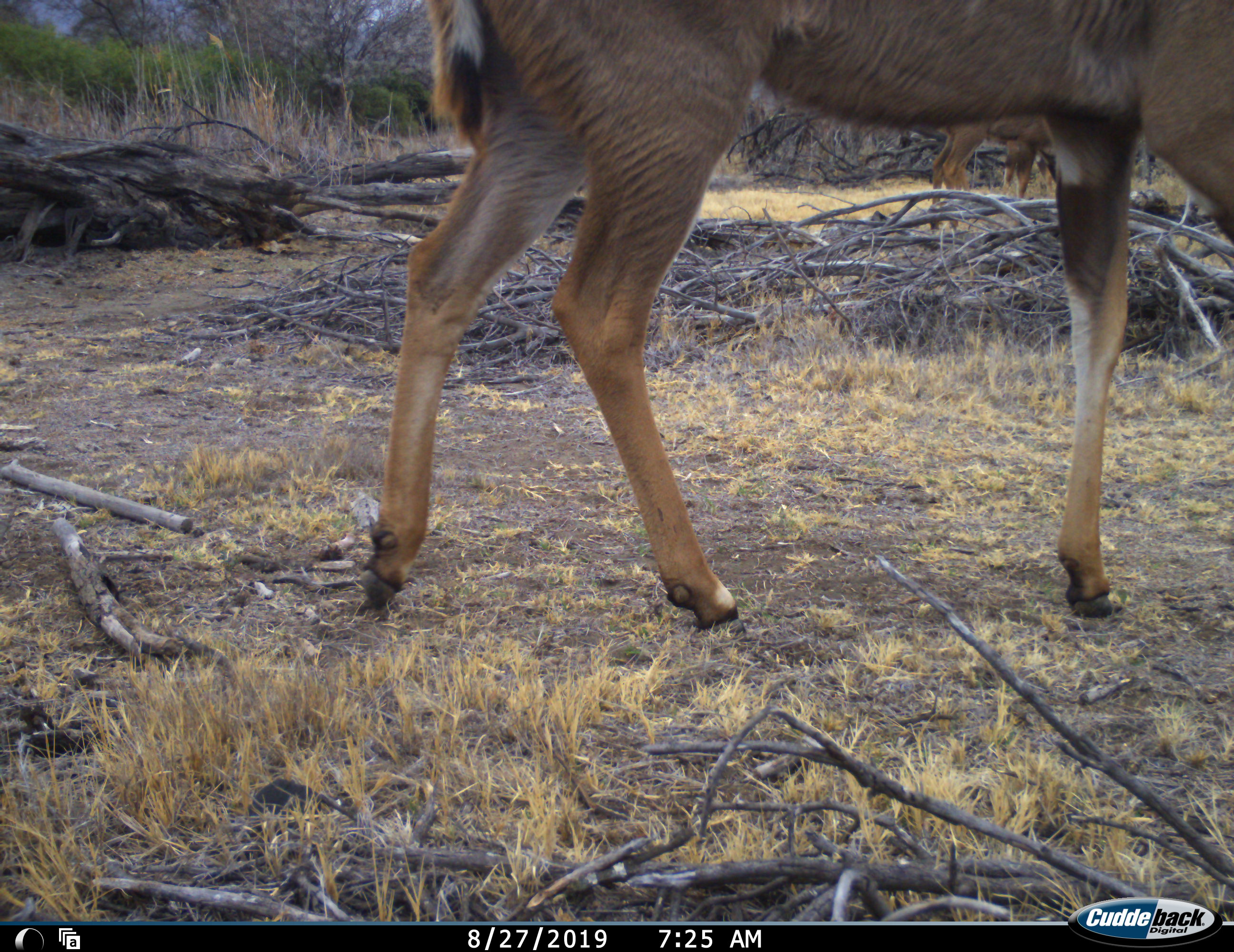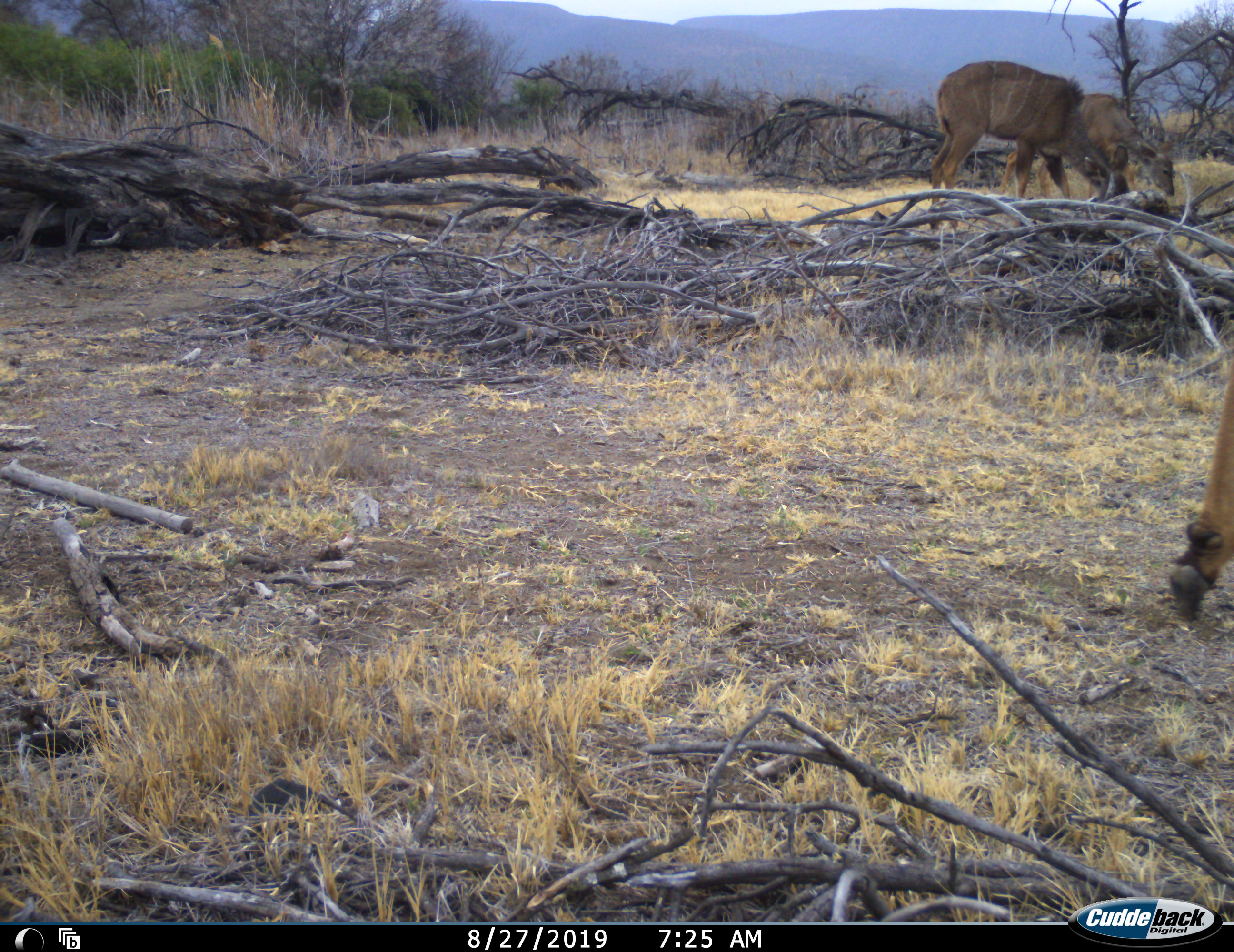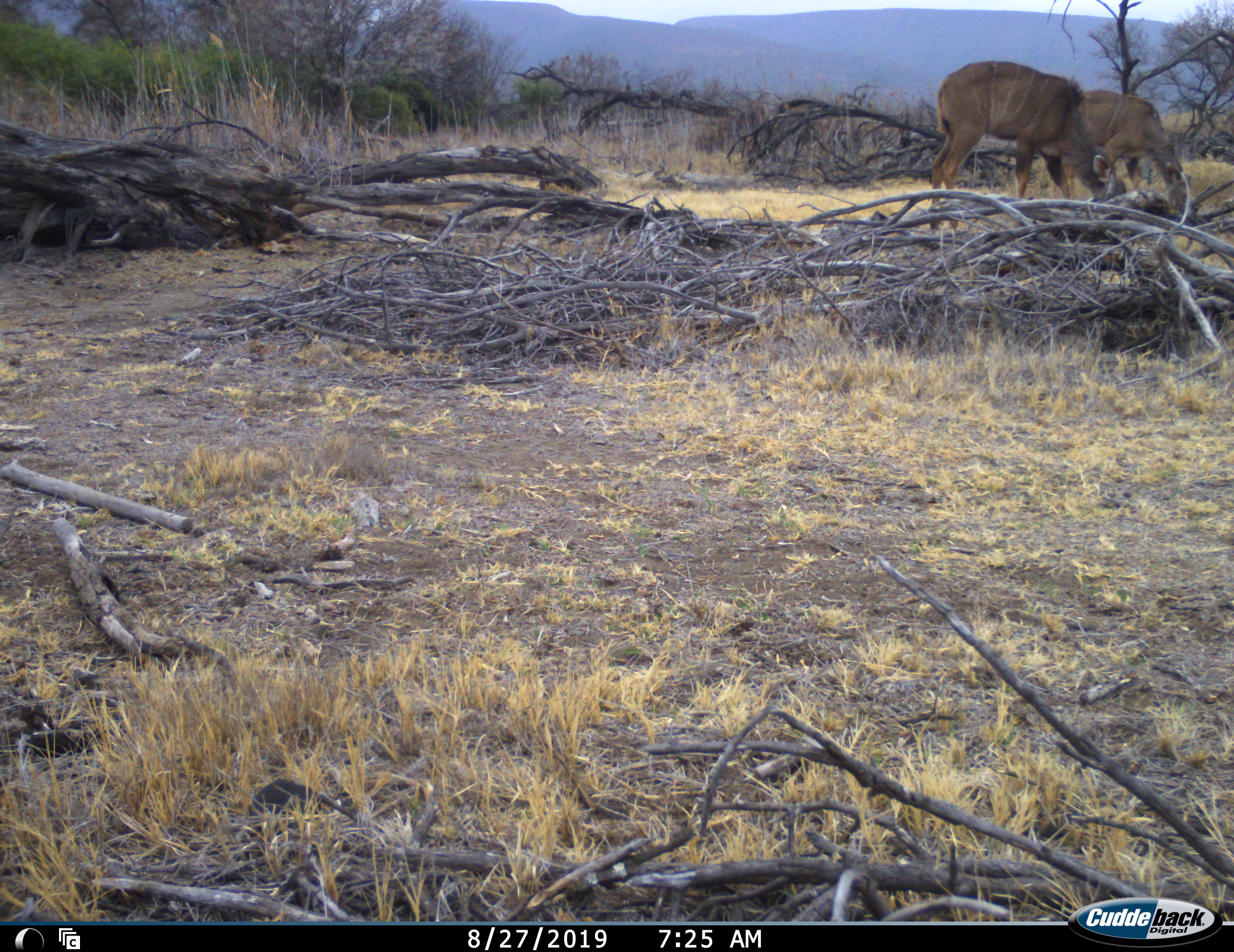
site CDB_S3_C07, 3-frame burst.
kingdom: Animalia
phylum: Chordata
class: Mammalia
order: Artiodactyla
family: Bovidae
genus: Tragelaphus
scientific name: Tragelaphus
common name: kudu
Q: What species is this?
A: Kudu (Tragelaphus).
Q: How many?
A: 3.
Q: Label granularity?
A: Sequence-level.